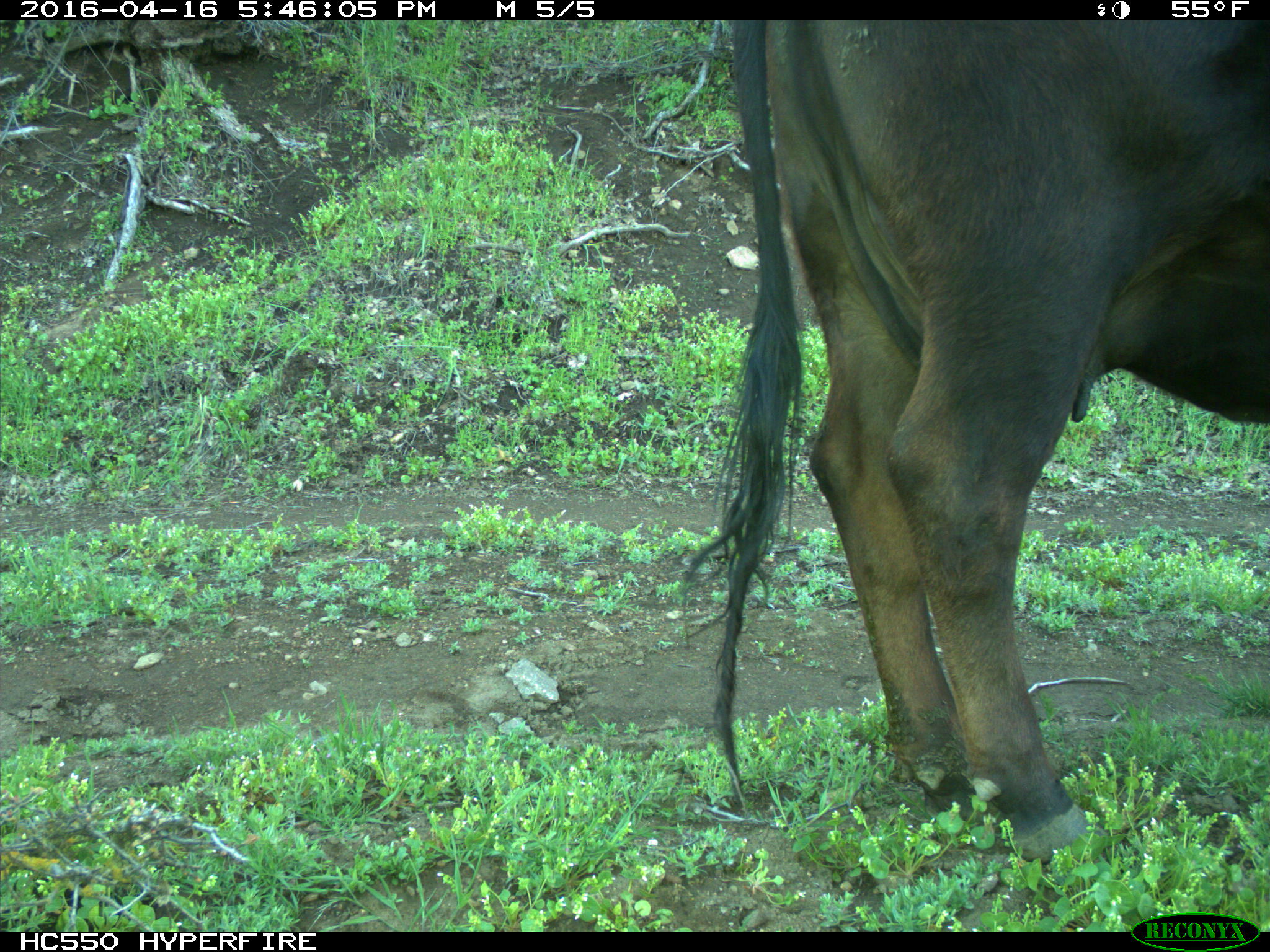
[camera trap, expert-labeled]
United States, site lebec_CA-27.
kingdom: Animalia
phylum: Chordata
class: Mammalia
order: Artiodactyla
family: Bovidae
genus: Bos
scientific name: Bos taurus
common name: domestic cow